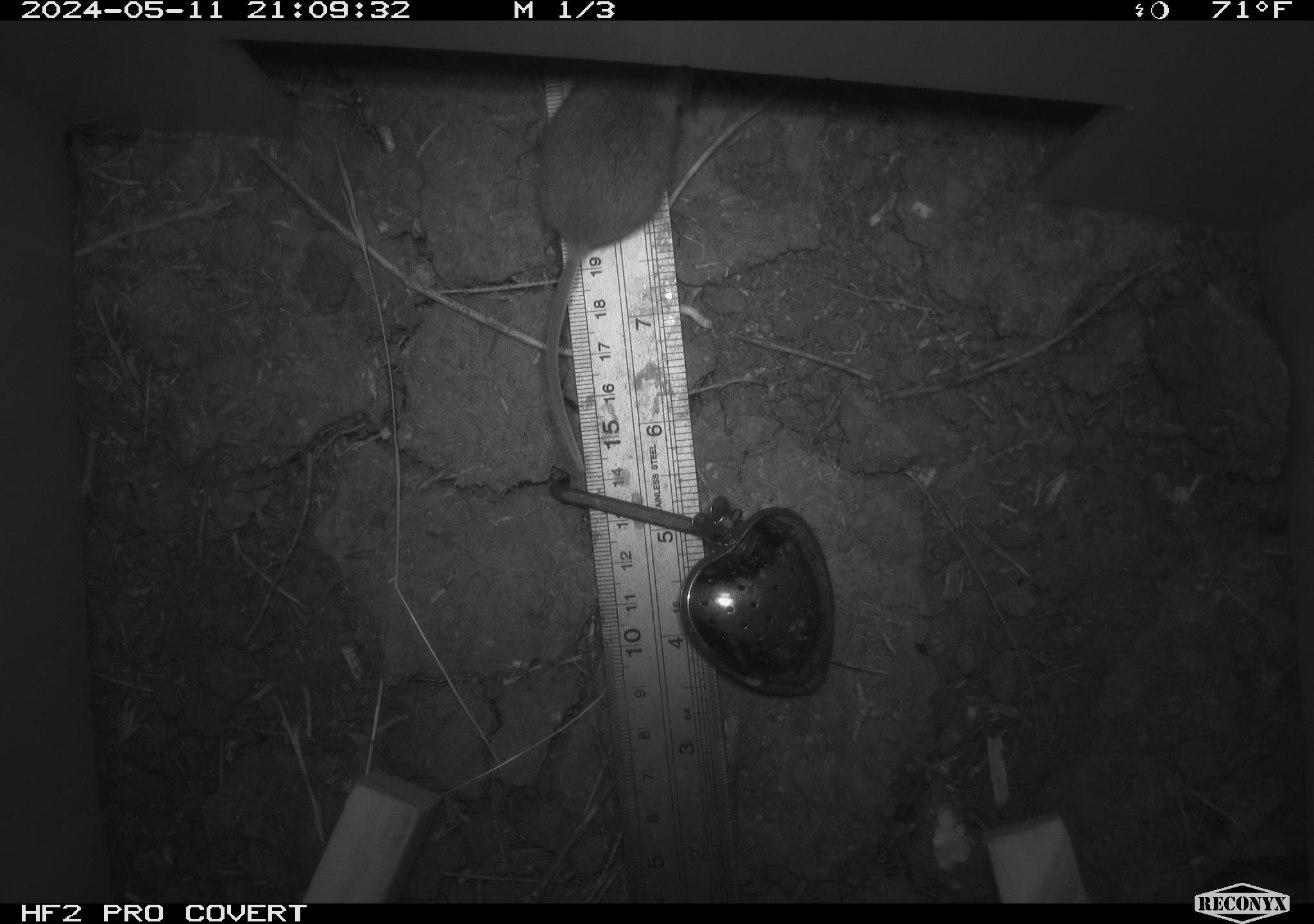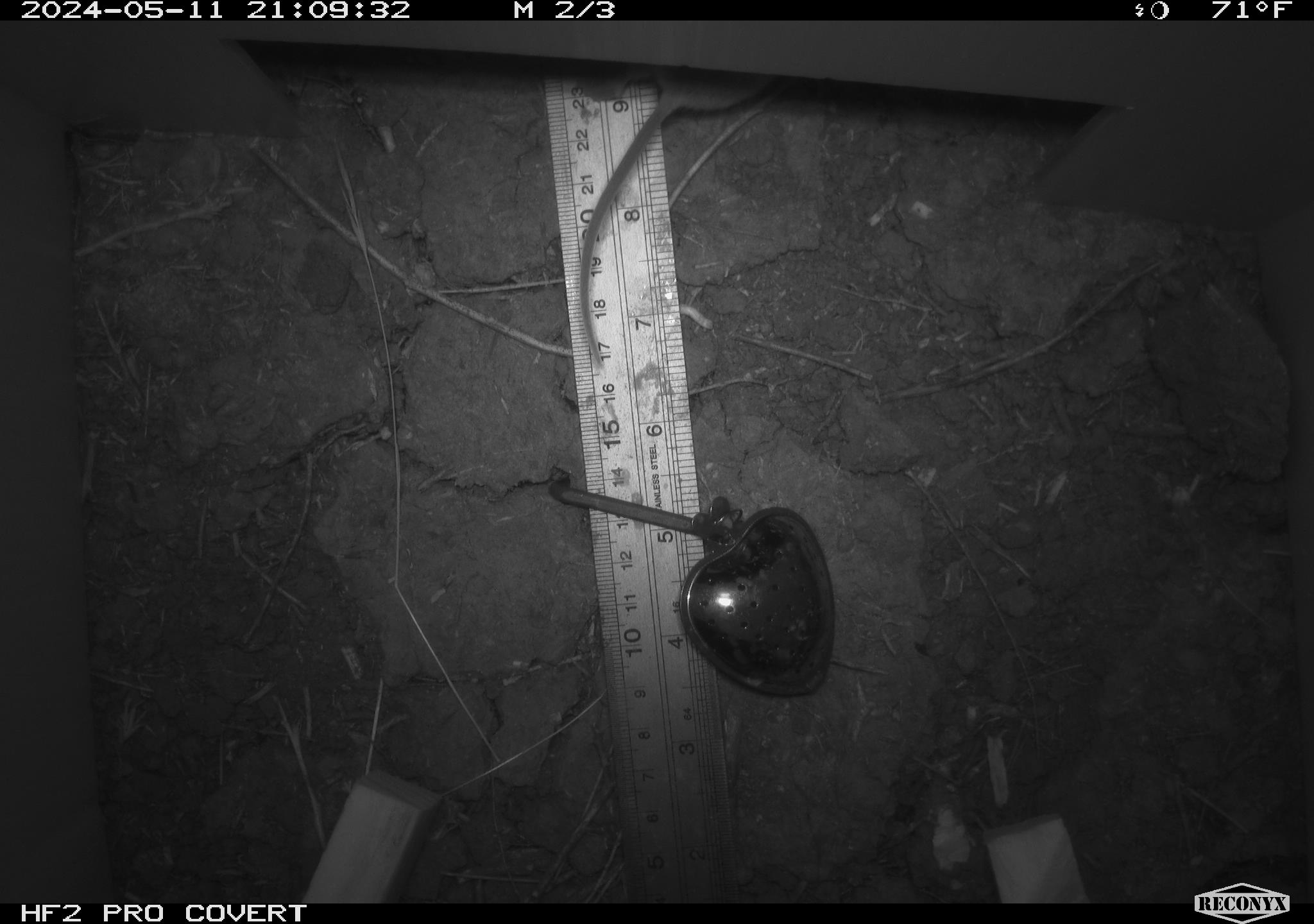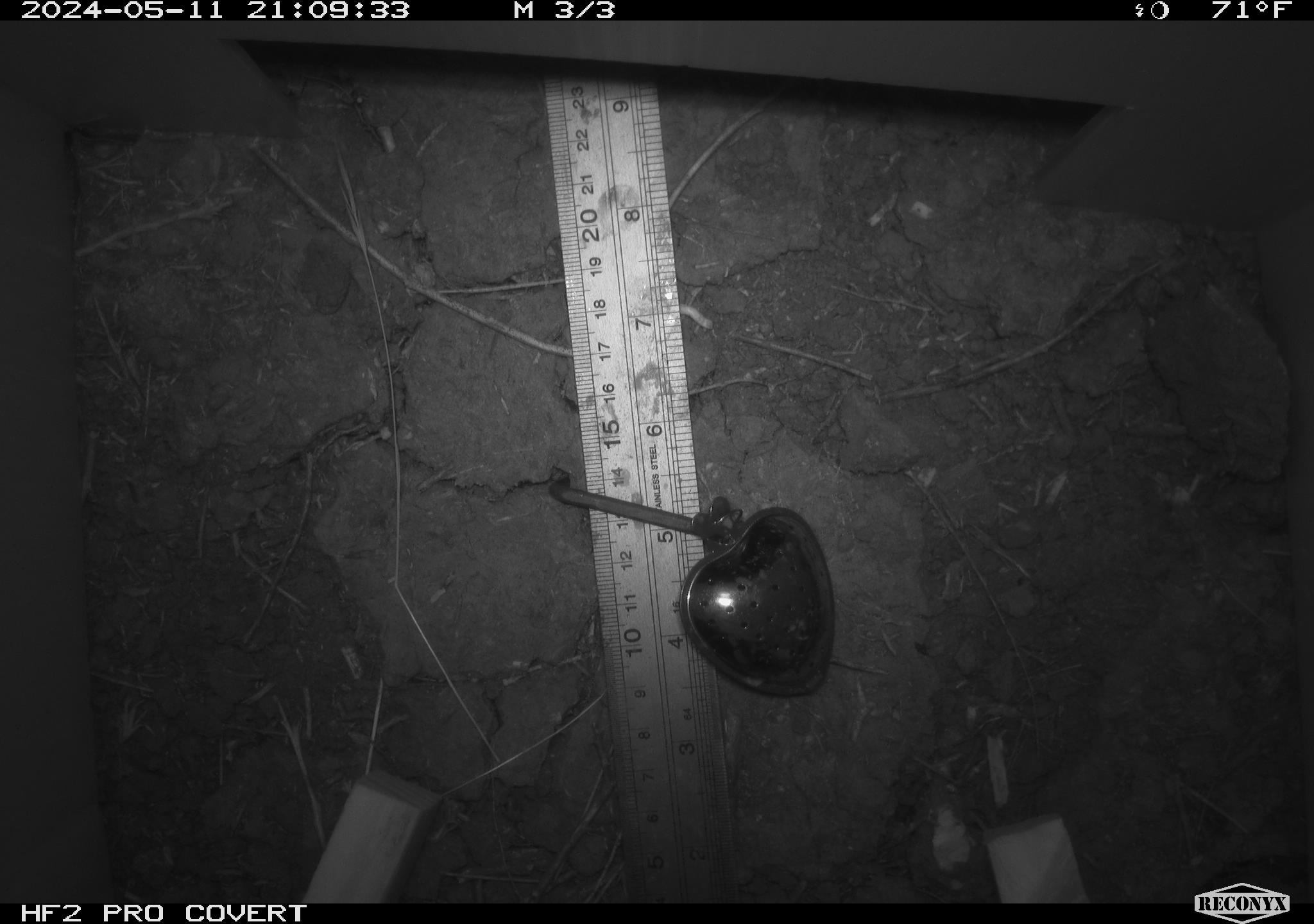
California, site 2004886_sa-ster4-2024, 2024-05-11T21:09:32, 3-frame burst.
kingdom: Animalia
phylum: Chordata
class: Mammalia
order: Rodentia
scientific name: Rodentia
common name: mouse species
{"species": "mouse species (Rodentia)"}